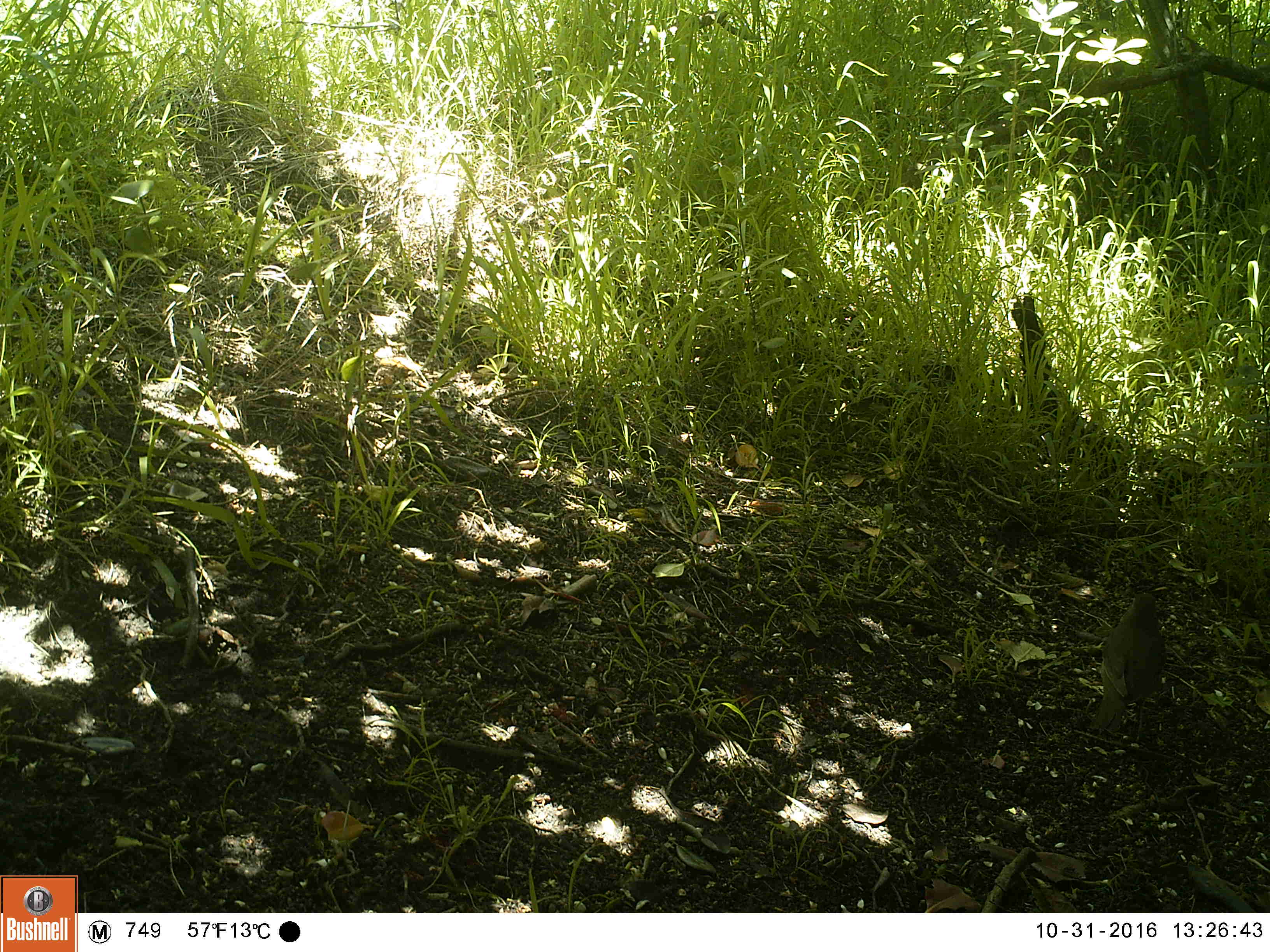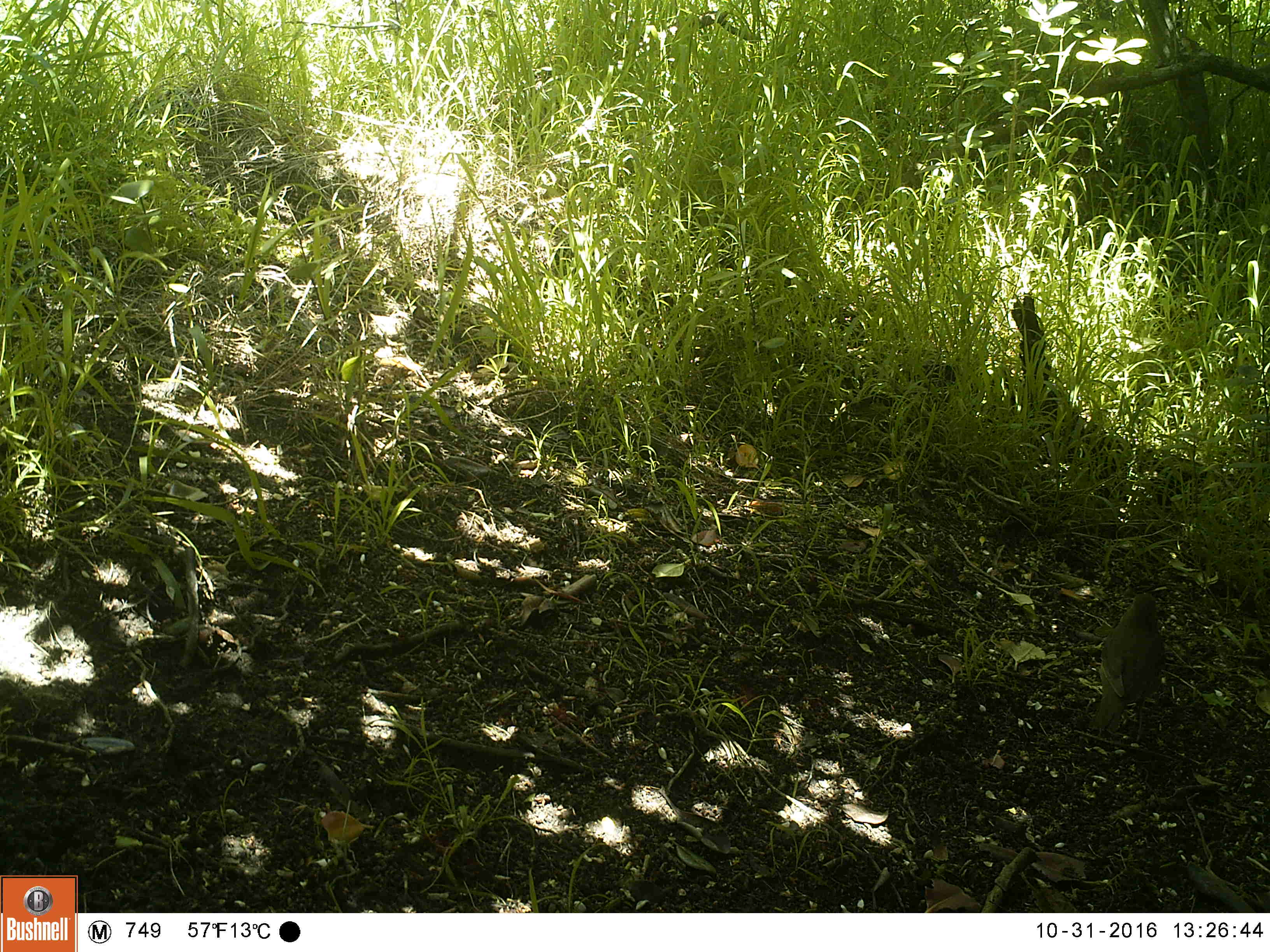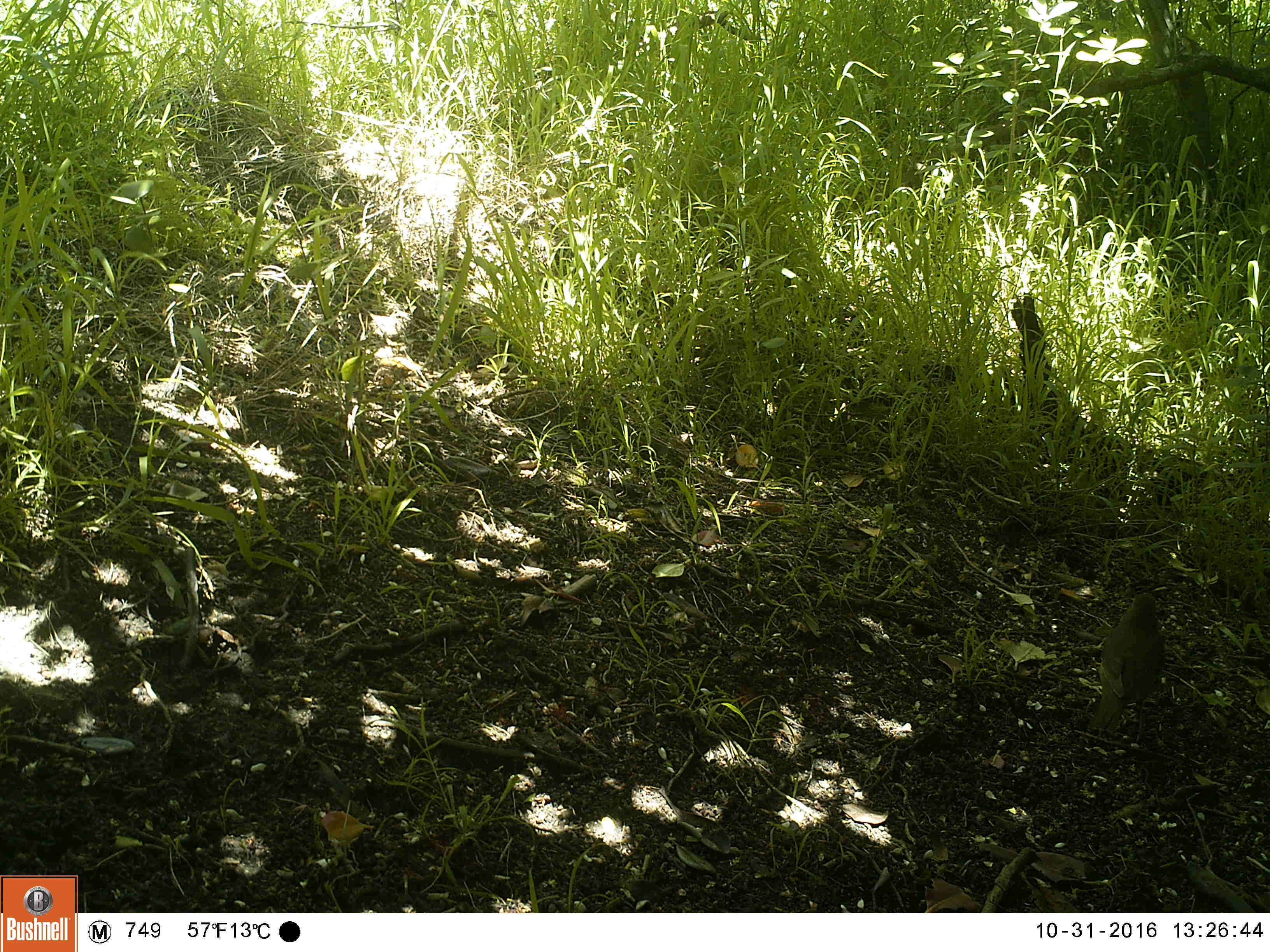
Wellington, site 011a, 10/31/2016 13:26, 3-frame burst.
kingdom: Animalia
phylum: Chordata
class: Aves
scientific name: Aves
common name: bird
Bird (Aves).